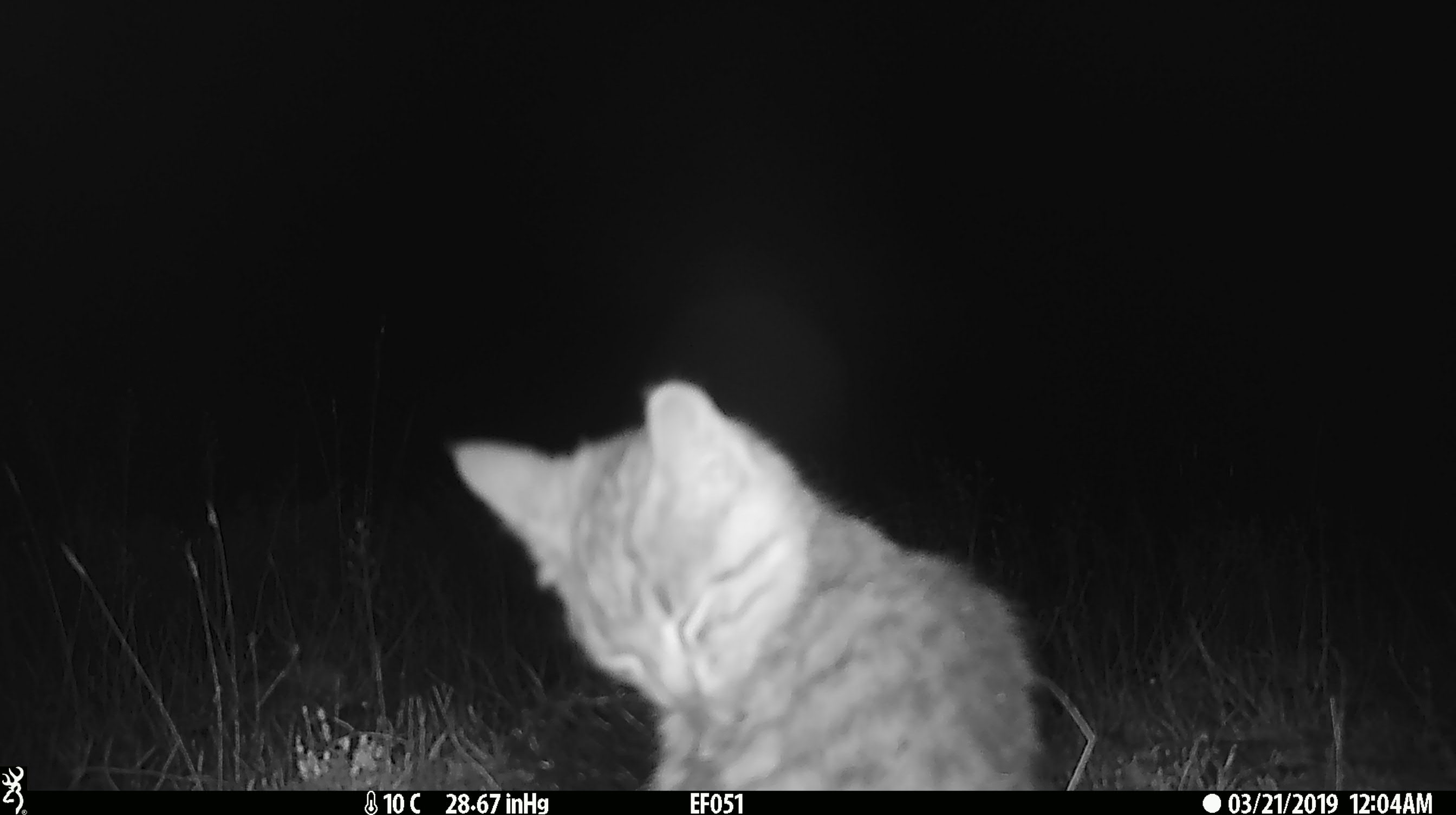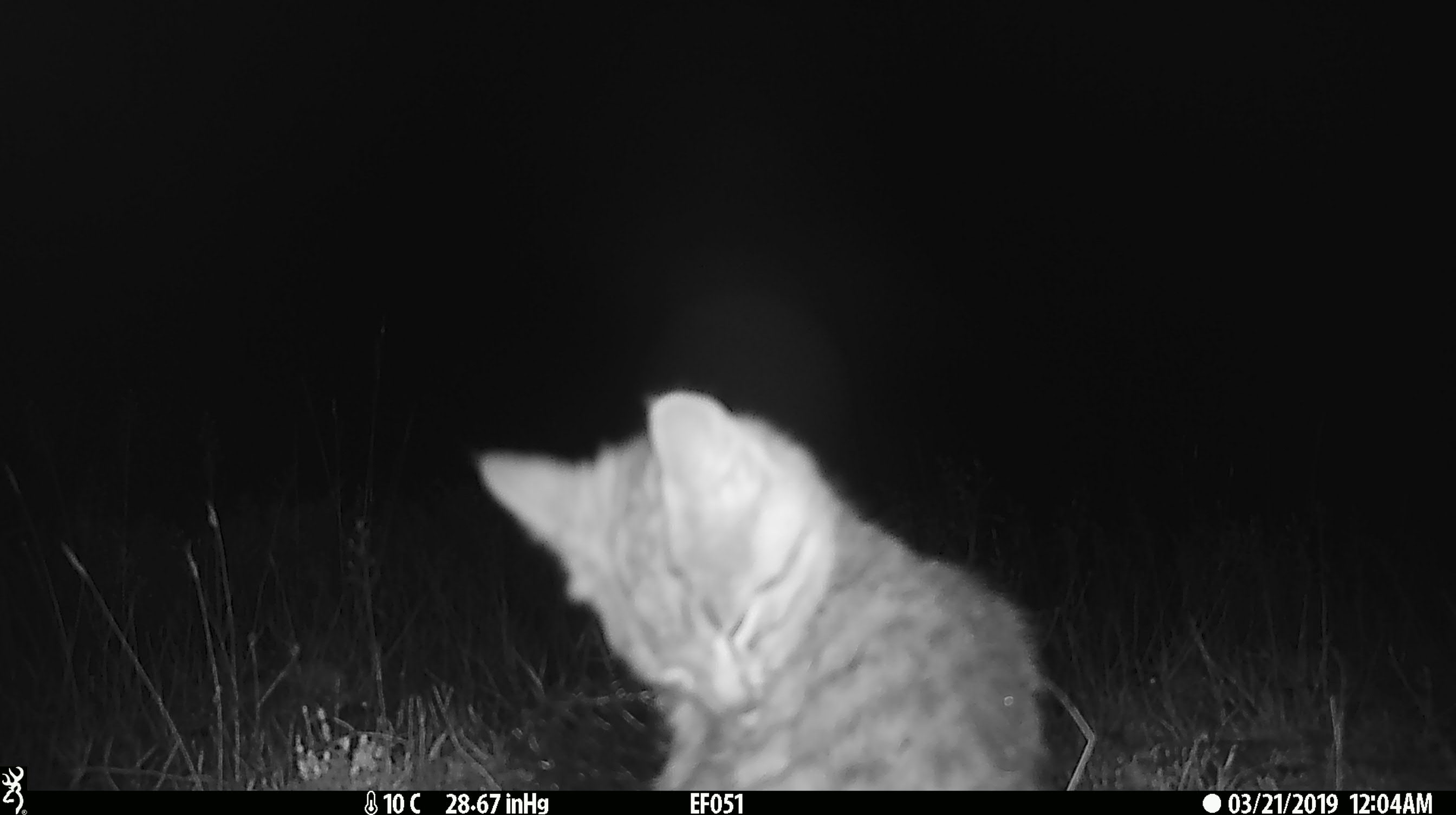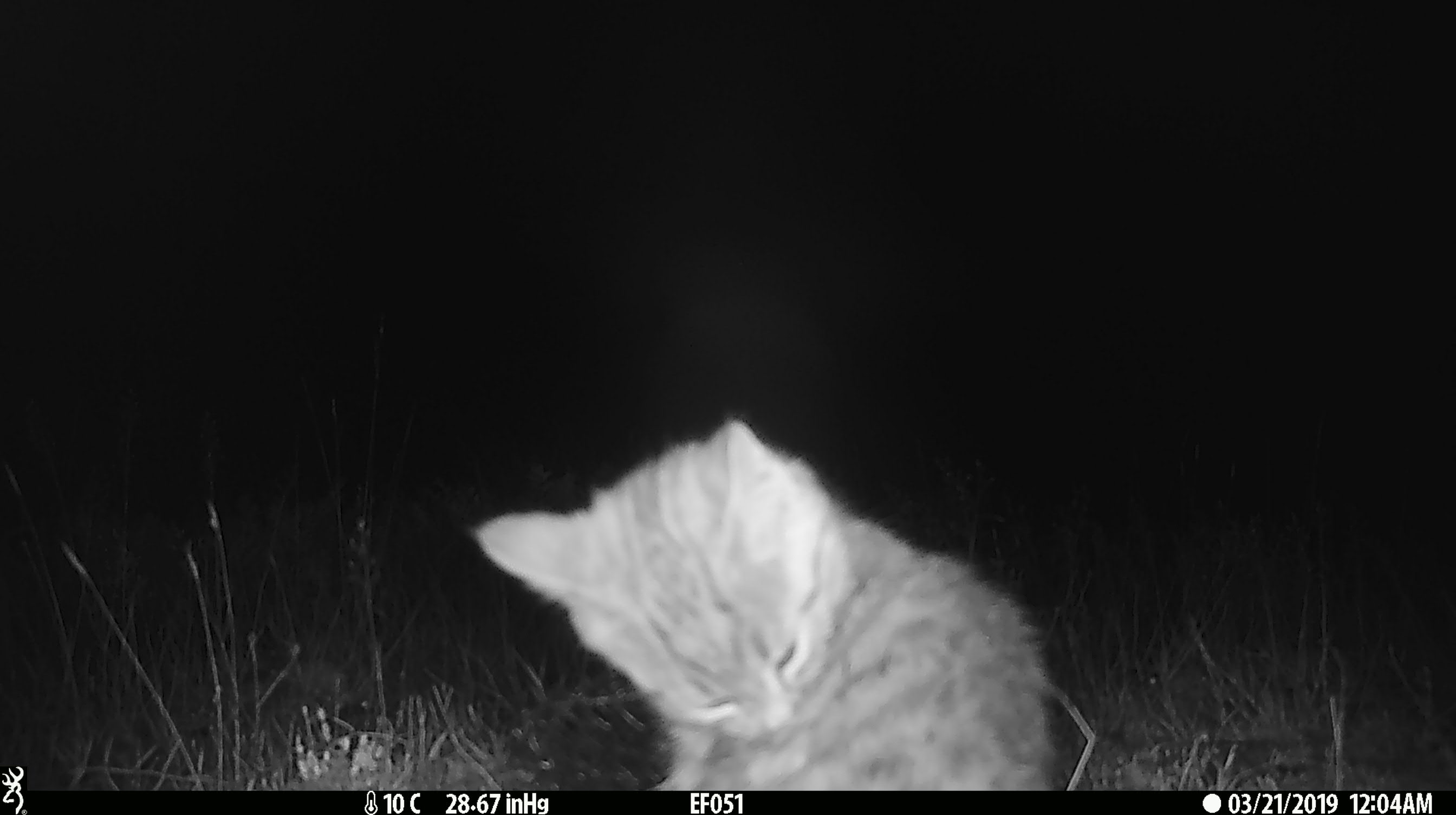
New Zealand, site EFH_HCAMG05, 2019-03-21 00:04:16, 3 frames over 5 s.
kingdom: Animalia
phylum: Chordata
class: Mammalia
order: Carnivora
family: Felidae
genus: Felis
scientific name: Felis catus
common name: domestic cat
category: cat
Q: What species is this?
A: Cat (domestic cat) (Felis catus).